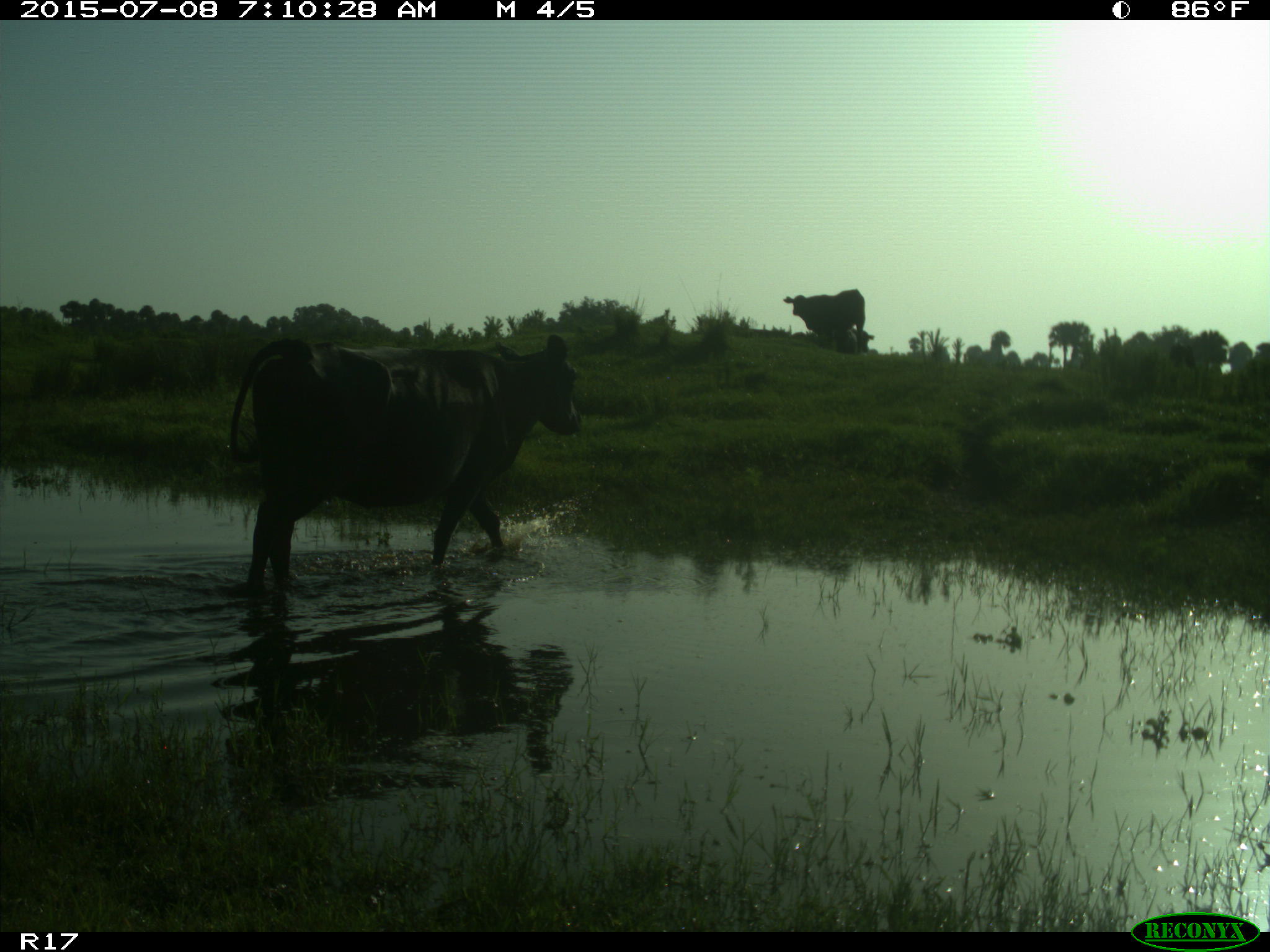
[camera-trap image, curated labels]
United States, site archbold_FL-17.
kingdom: Animalia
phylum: Chordata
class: Mammalia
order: Artiodactyla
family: Bovidae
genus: Bos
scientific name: Bos taurus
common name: domestic cow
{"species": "Bos taurus (domestic cow)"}